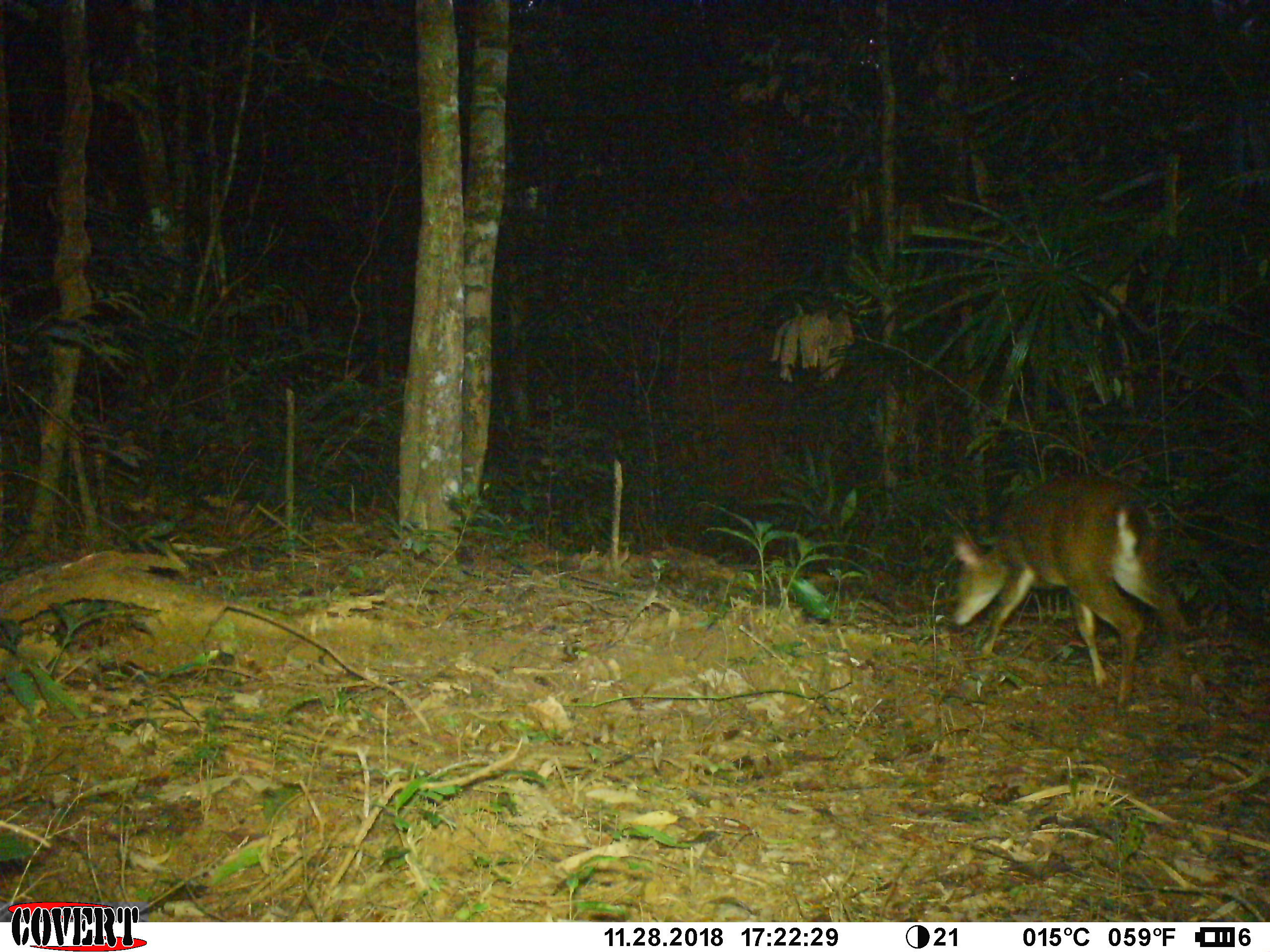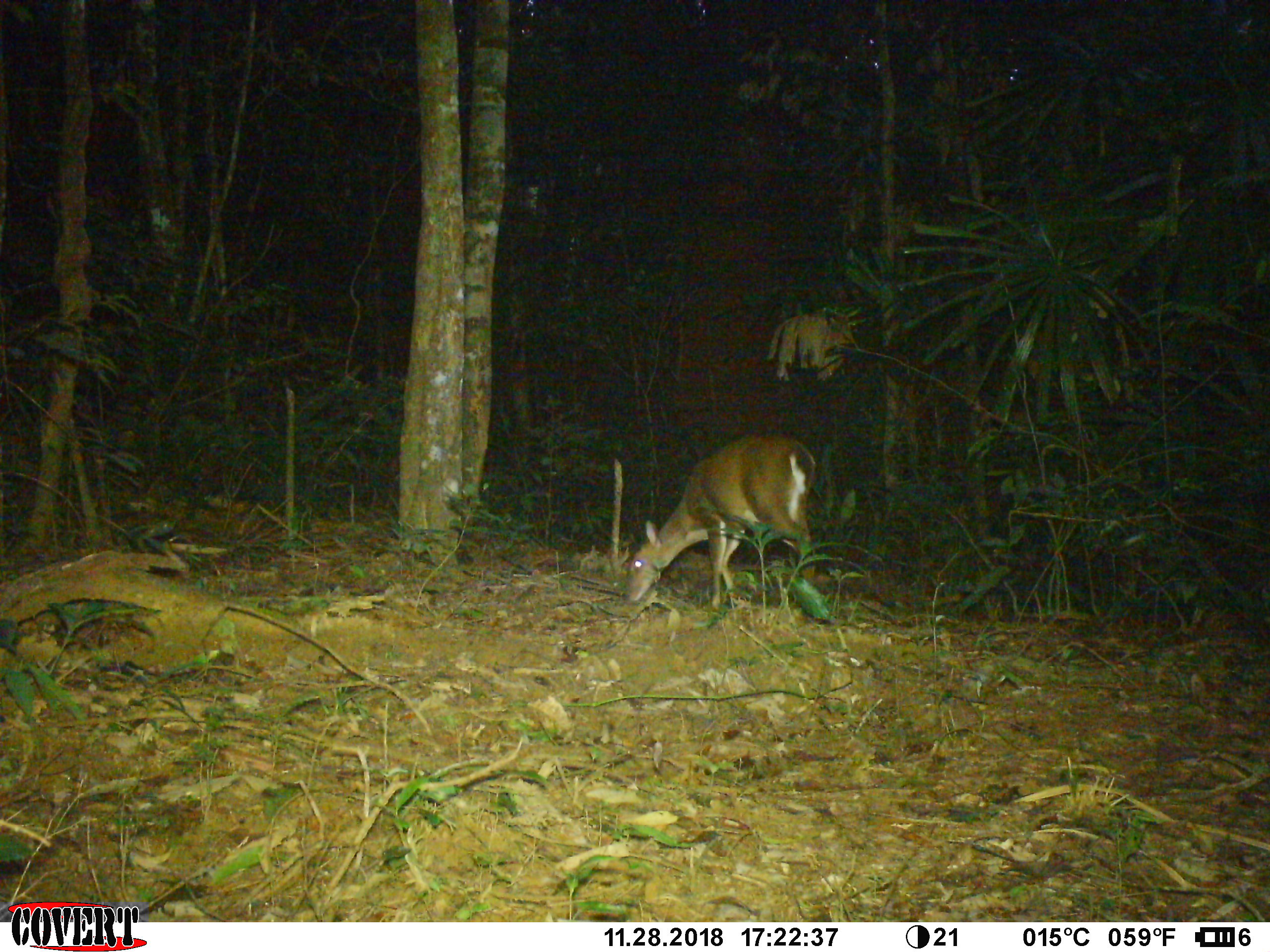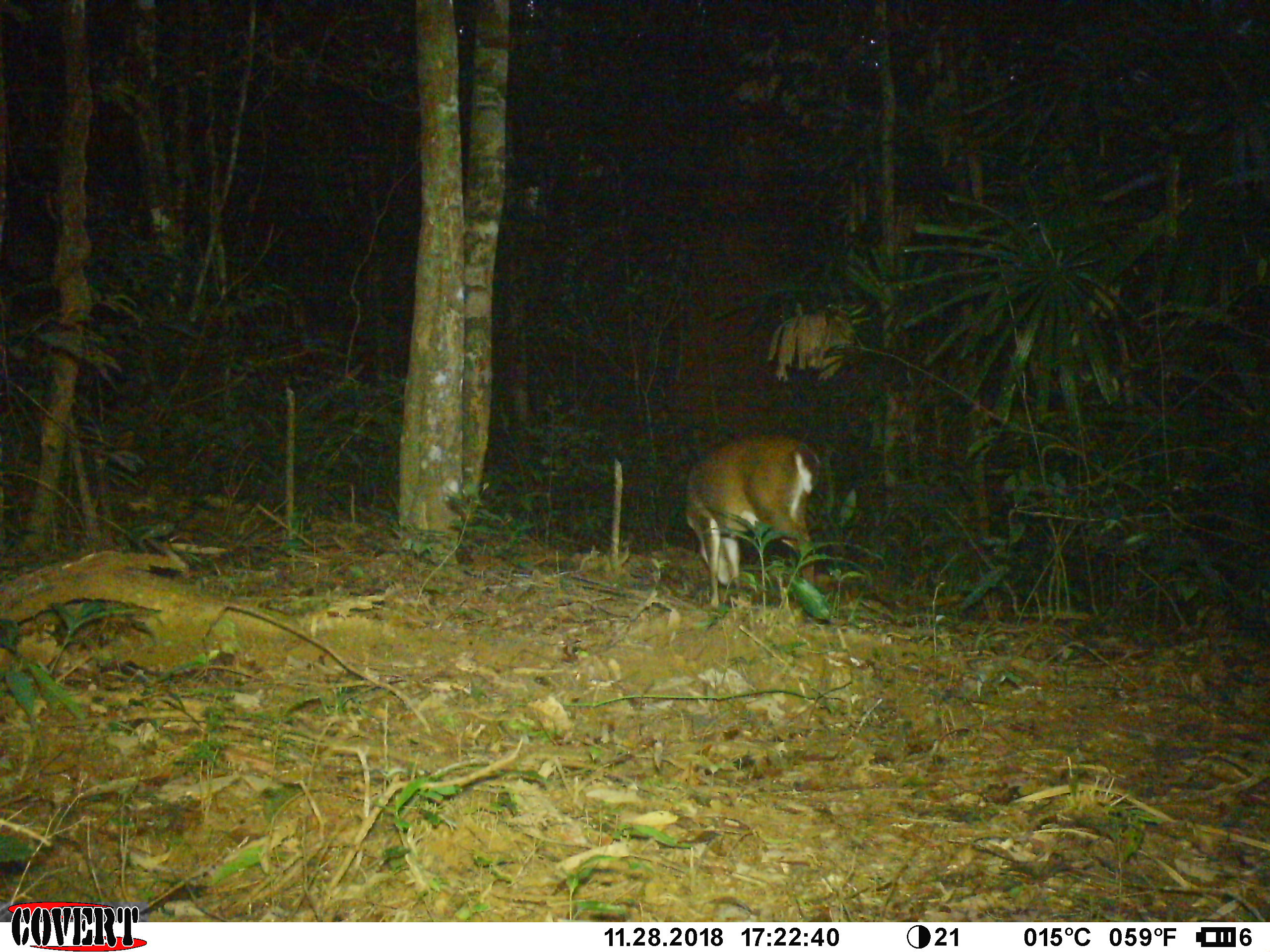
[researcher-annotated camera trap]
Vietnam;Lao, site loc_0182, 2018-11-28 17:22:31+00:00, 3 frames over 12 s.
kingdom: Animalia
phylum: Chordata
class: Mammalia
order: Artiodactyla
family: Cervidae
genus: Muntiacus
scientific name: Muntiacus vuquangensis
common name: large-antlered muntjac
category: large antlered muntjac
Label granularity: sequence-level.